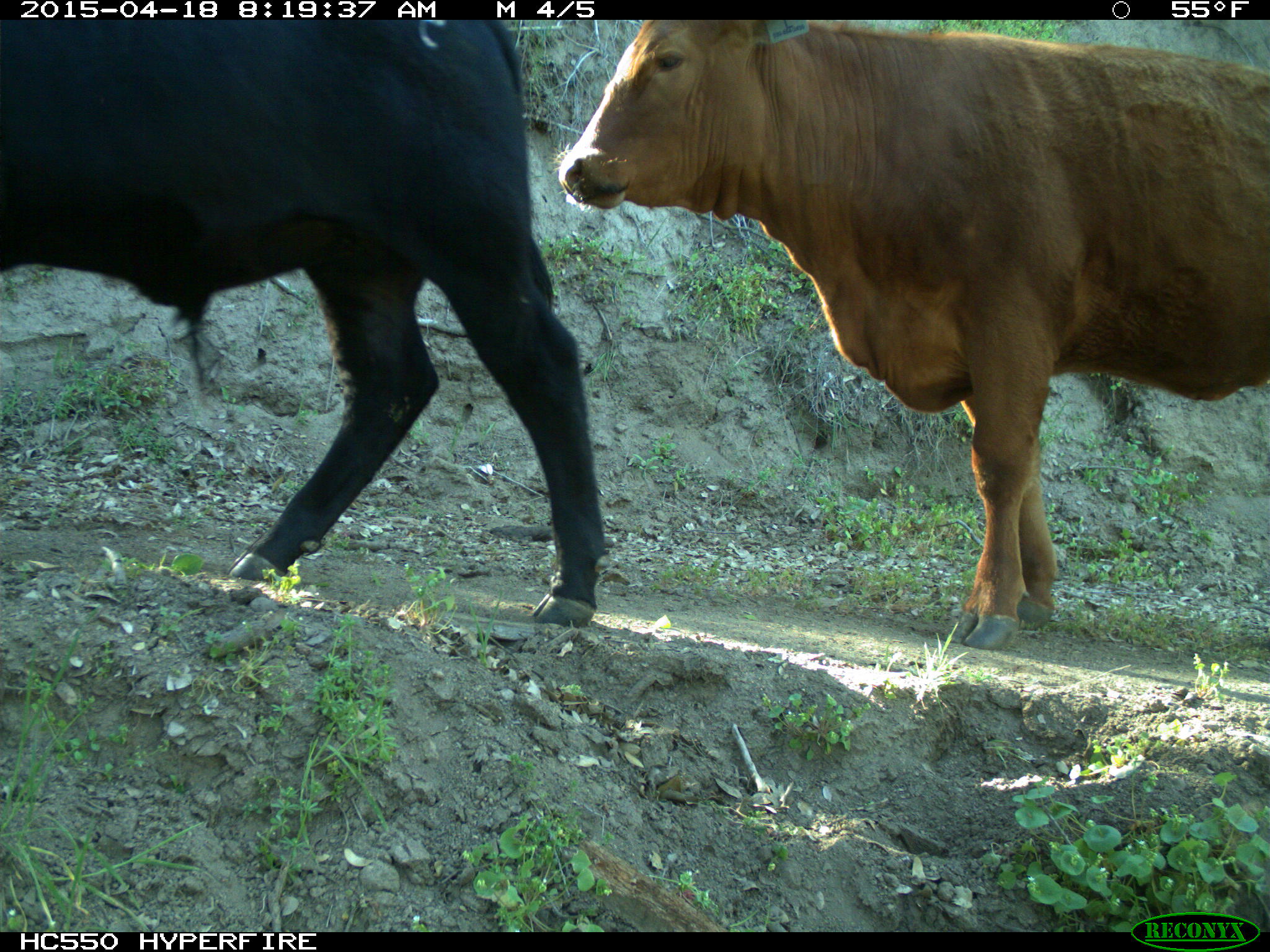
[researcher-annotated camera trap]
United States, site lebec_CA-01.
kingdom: Animalia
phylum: Chordata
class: Mammalia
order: Artiodactyla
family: Bovidae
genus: Bos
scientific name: Bos taurus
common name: domestic cow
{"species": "Bos taurus (domestic cow)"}